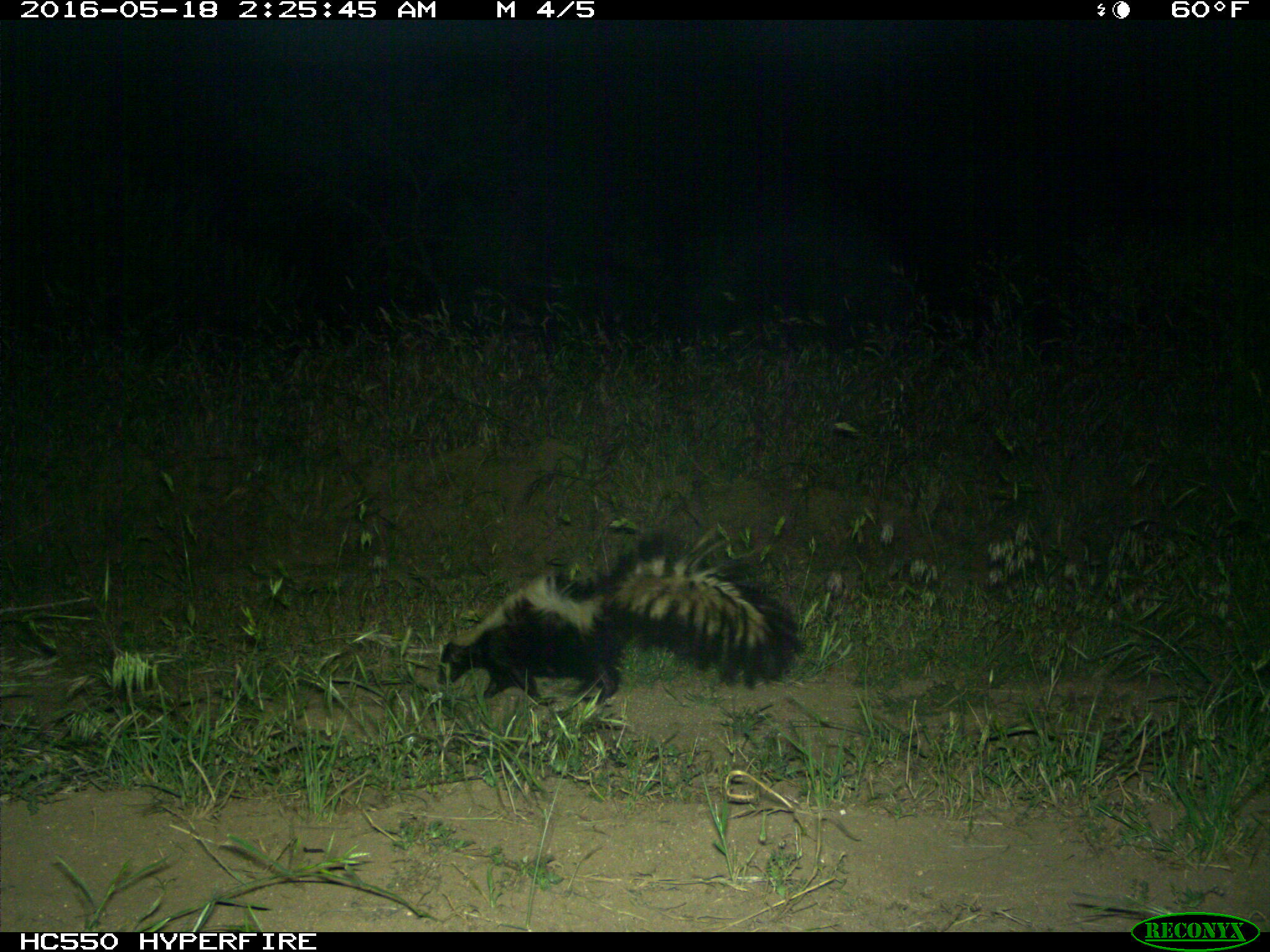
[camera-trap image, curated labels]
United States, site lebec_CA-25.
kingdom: Animalia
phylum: Chordata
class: Mammalia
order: Carnivora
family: Mephitidae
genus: Mephitis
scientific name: Mephitis mephitis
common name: striped skunk